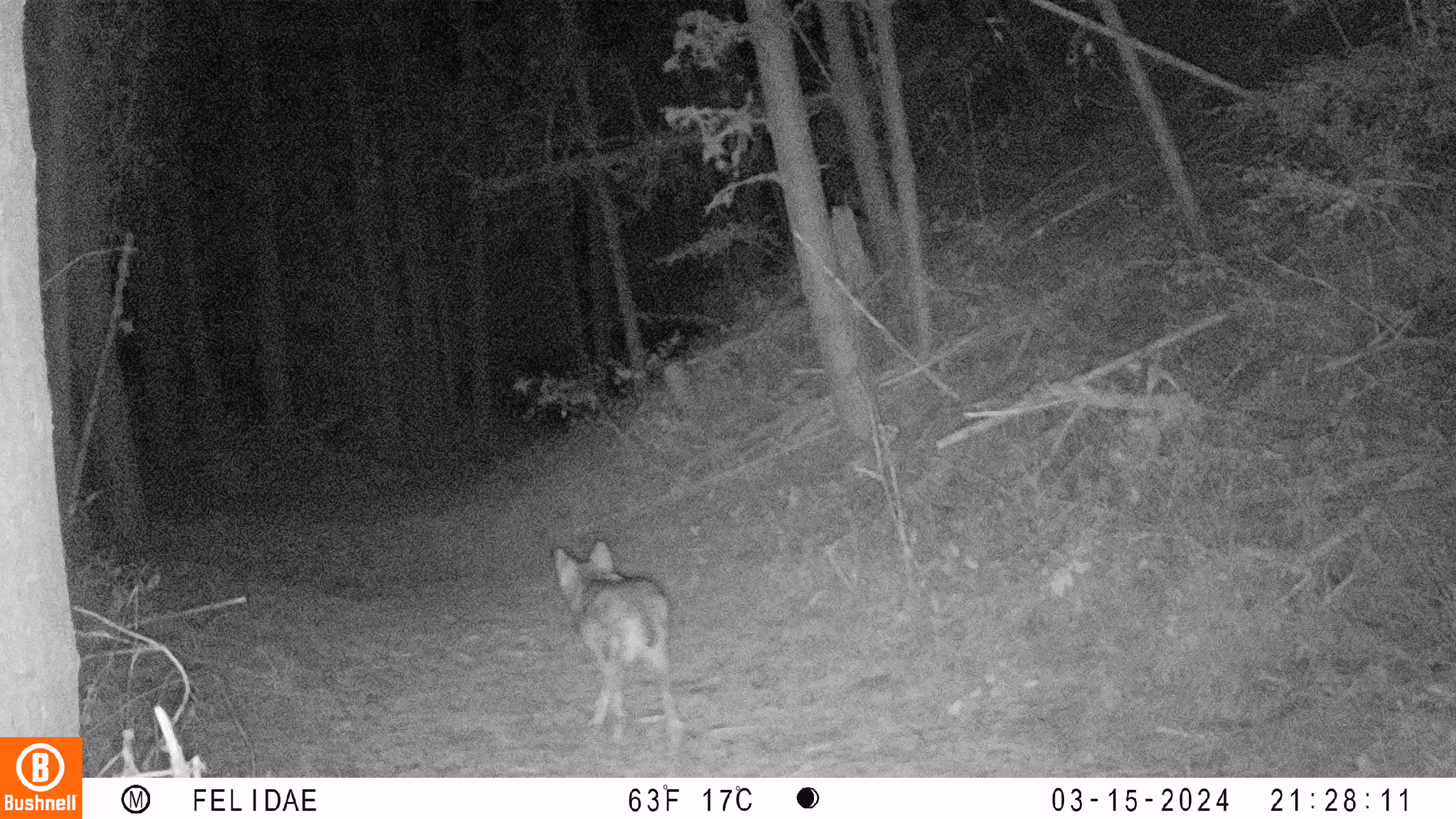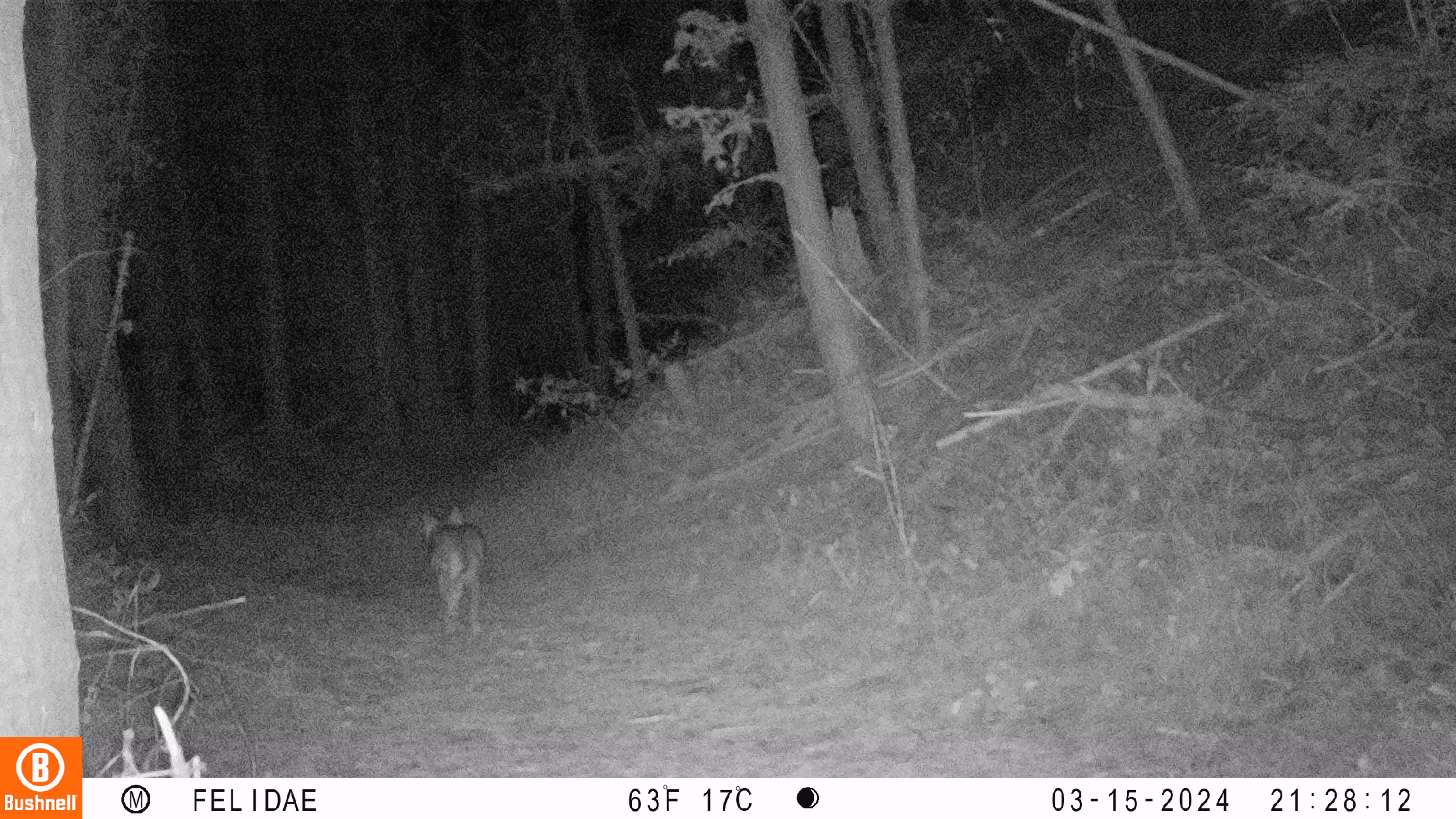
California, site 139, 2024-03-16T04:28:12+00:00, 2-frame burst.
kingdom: Animalia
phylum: Chordata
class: Mammalia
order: Carnivora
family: Canidae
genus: Canis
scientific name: Canis latrans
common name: coyote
Coyote (Canis latrans).